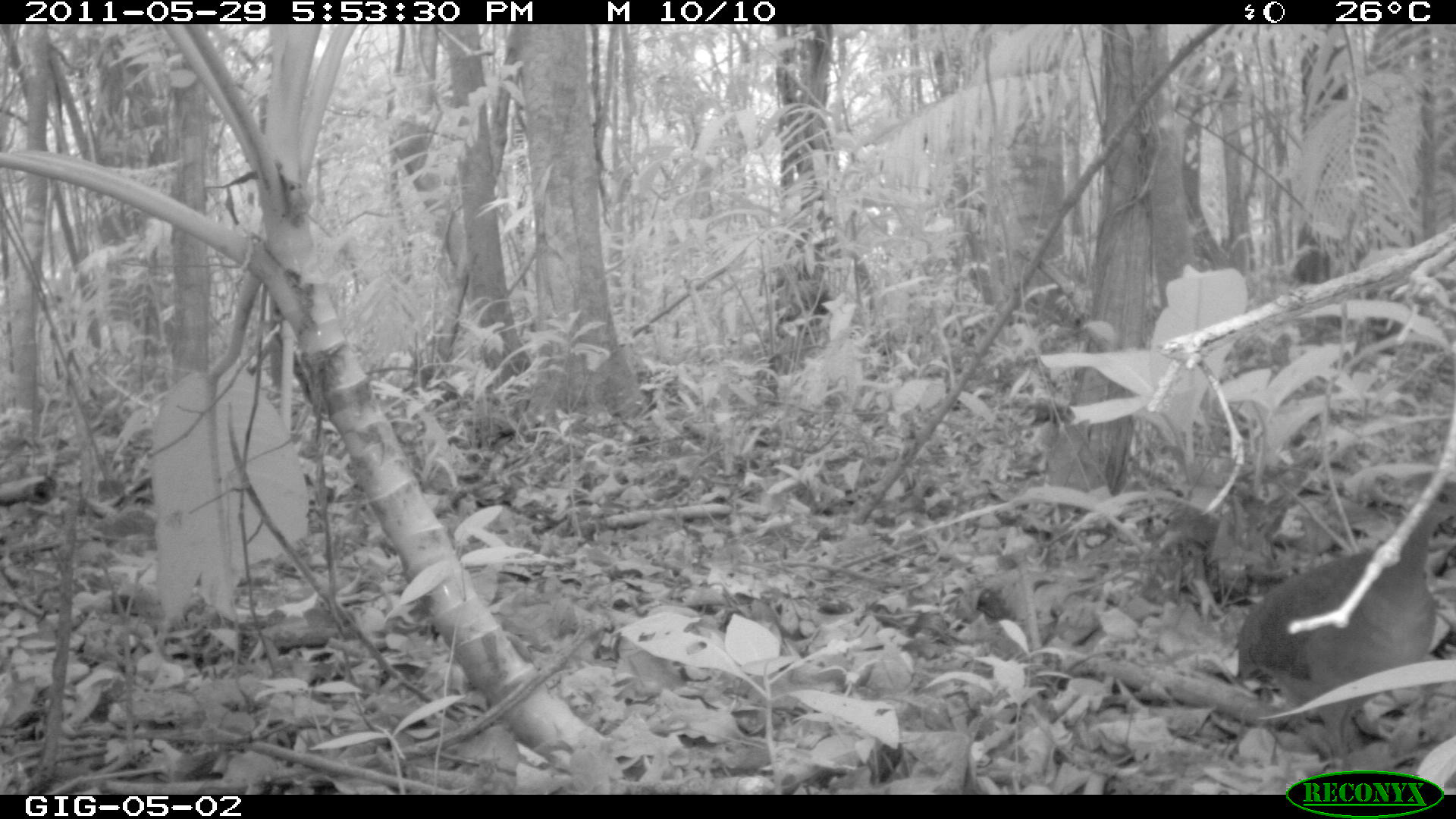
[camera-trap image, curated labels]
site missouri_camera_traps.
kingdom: Animalia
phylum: Chordata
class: Aves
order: Tinamiformes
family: Tinamidae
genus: Tinamus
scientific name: Tinamus major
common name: great tinamou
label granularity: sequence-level